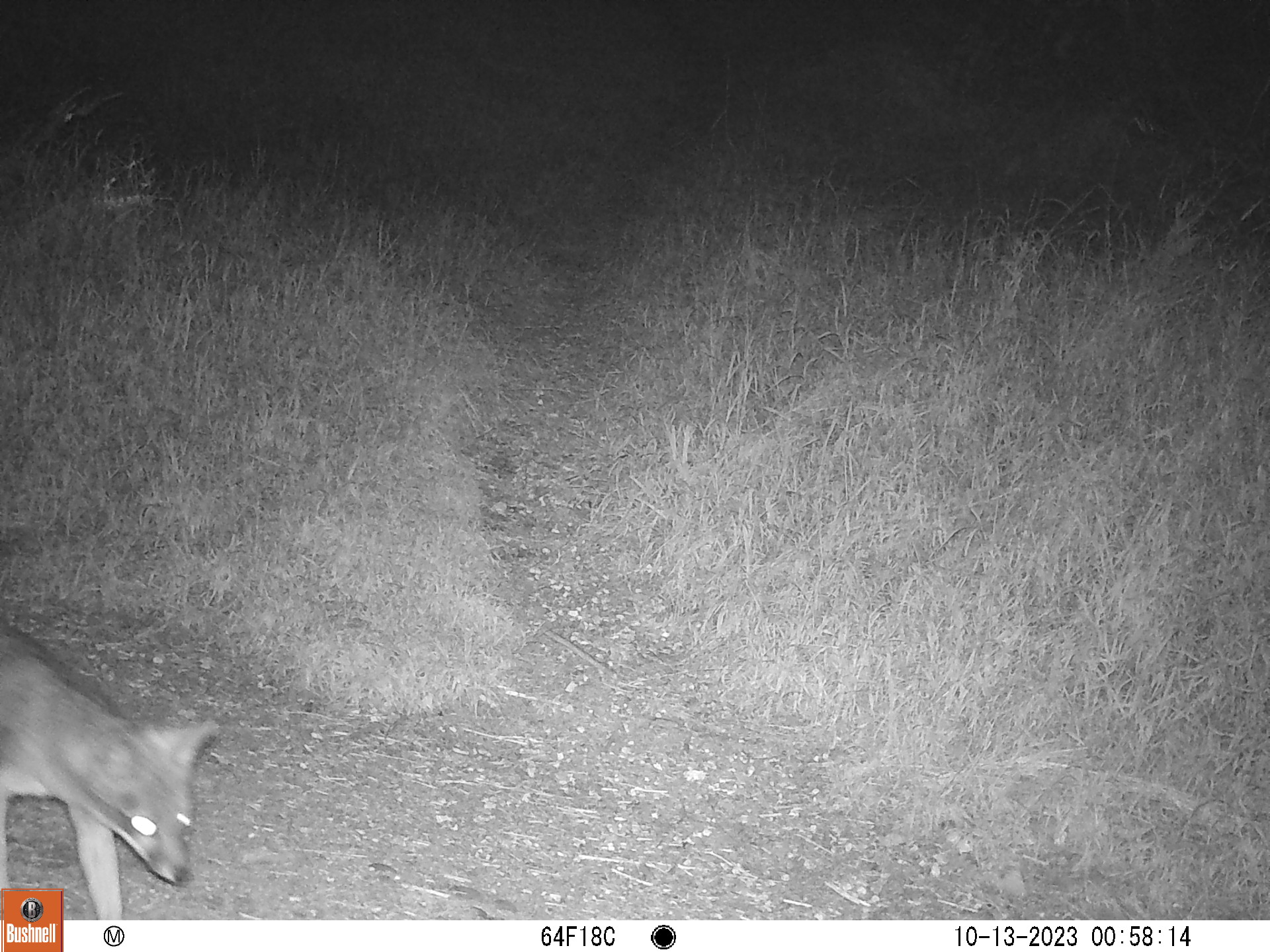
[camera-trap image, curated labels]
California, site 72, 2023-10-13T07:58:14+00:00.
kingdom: Animalia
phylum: Chordata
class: Mammalia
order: Carnivora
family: Canidae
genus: Urocyon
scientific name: Urocyon cinereoargenteus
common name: gray fox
Gray fox (Urocyon cinereoargenteus).